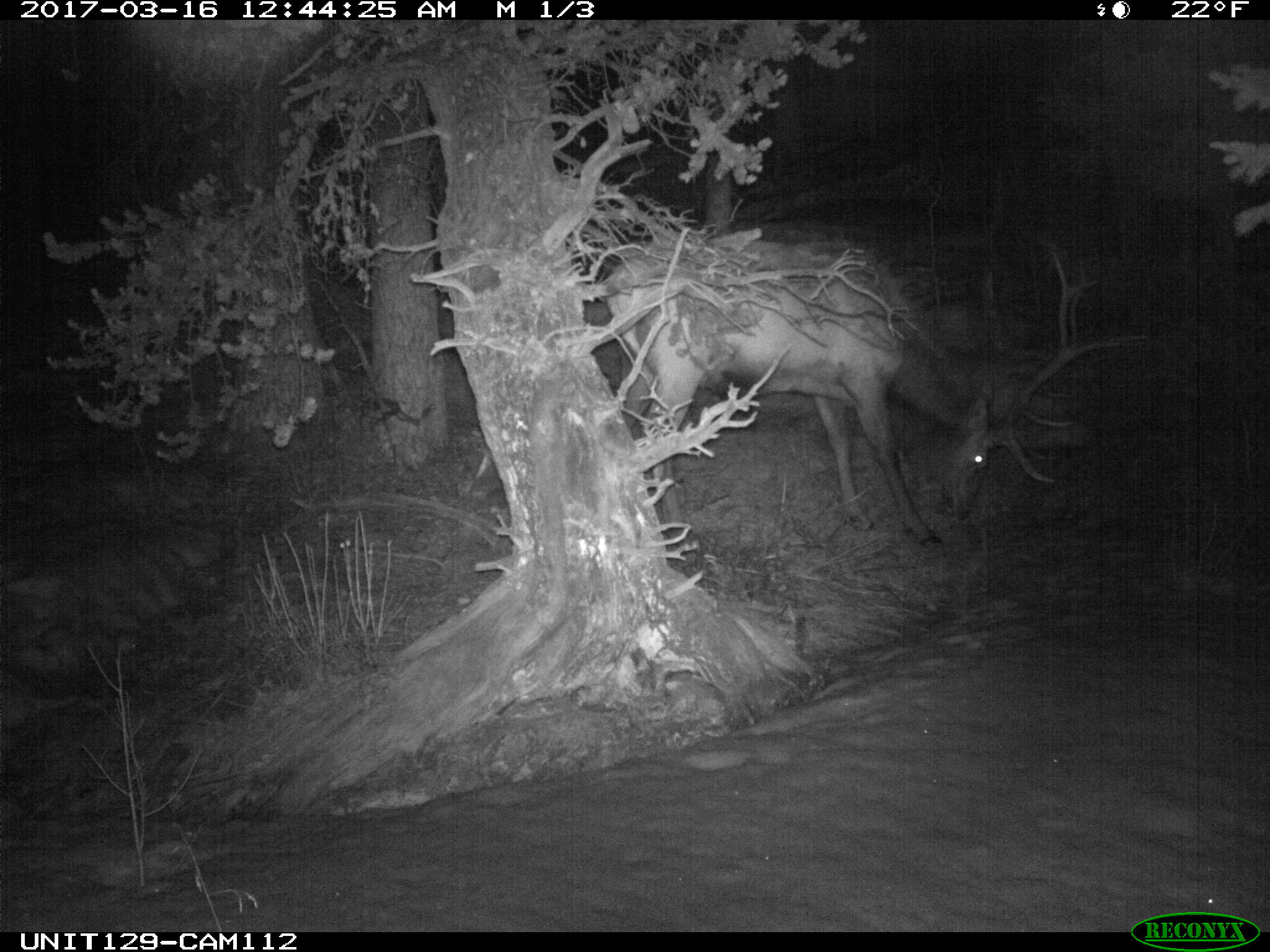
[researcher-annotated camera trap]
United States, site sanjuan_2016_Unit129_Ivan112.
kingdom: Animalia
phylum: Chordata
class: Mammalia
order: Artiodactyla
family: Cervidae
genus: Cervus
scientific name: Cervus elaphus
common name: red deer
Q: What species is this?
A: Cervus elaphus (red deer).